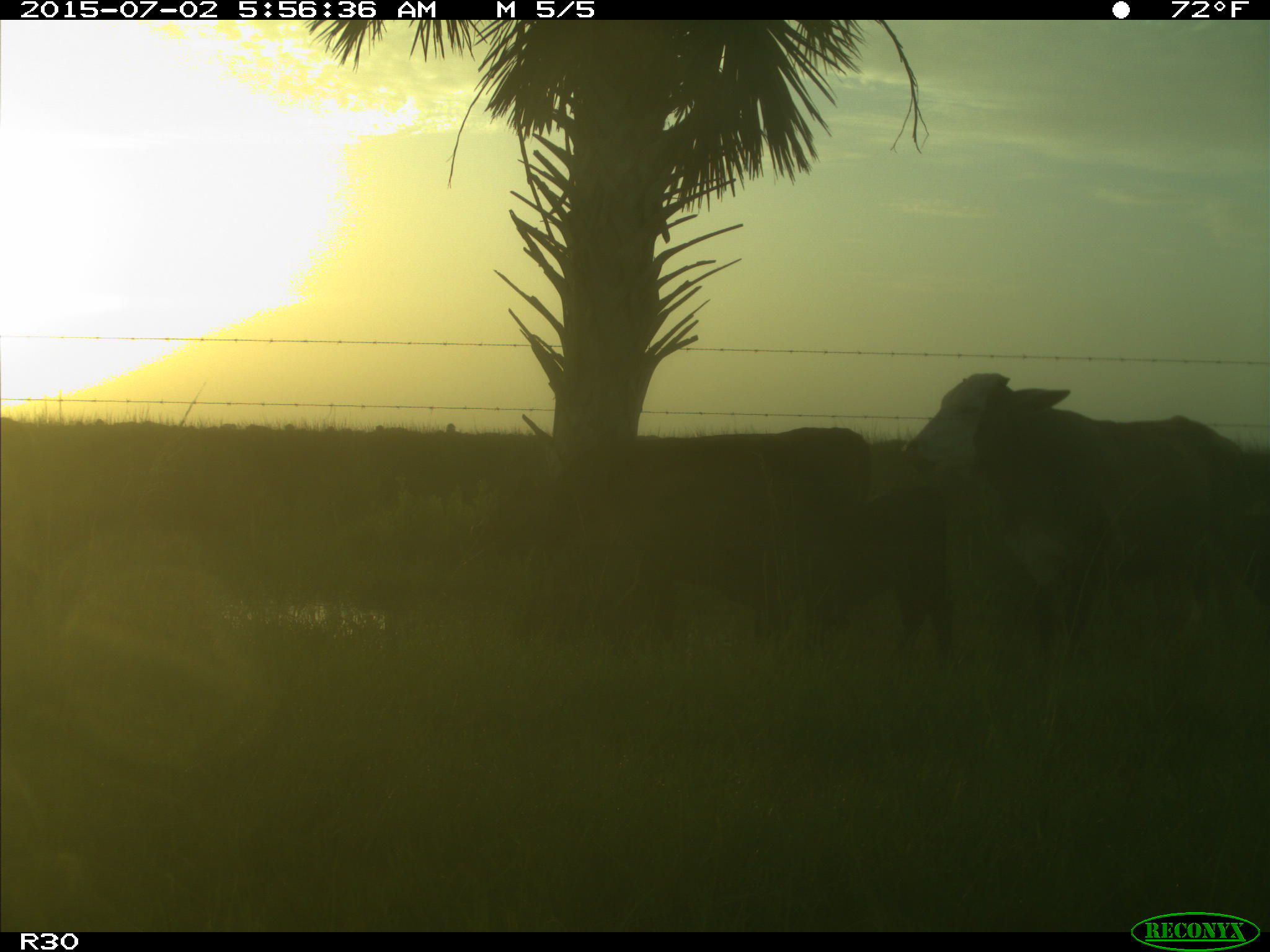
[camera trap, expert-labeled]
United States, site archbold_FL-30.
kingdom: Animalia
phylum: Chordata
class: Mammalia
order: Artiodactyla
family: Bovidae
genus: Bos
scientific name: Bos taurus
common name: domestic cow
Bos taurus (domestic cow).